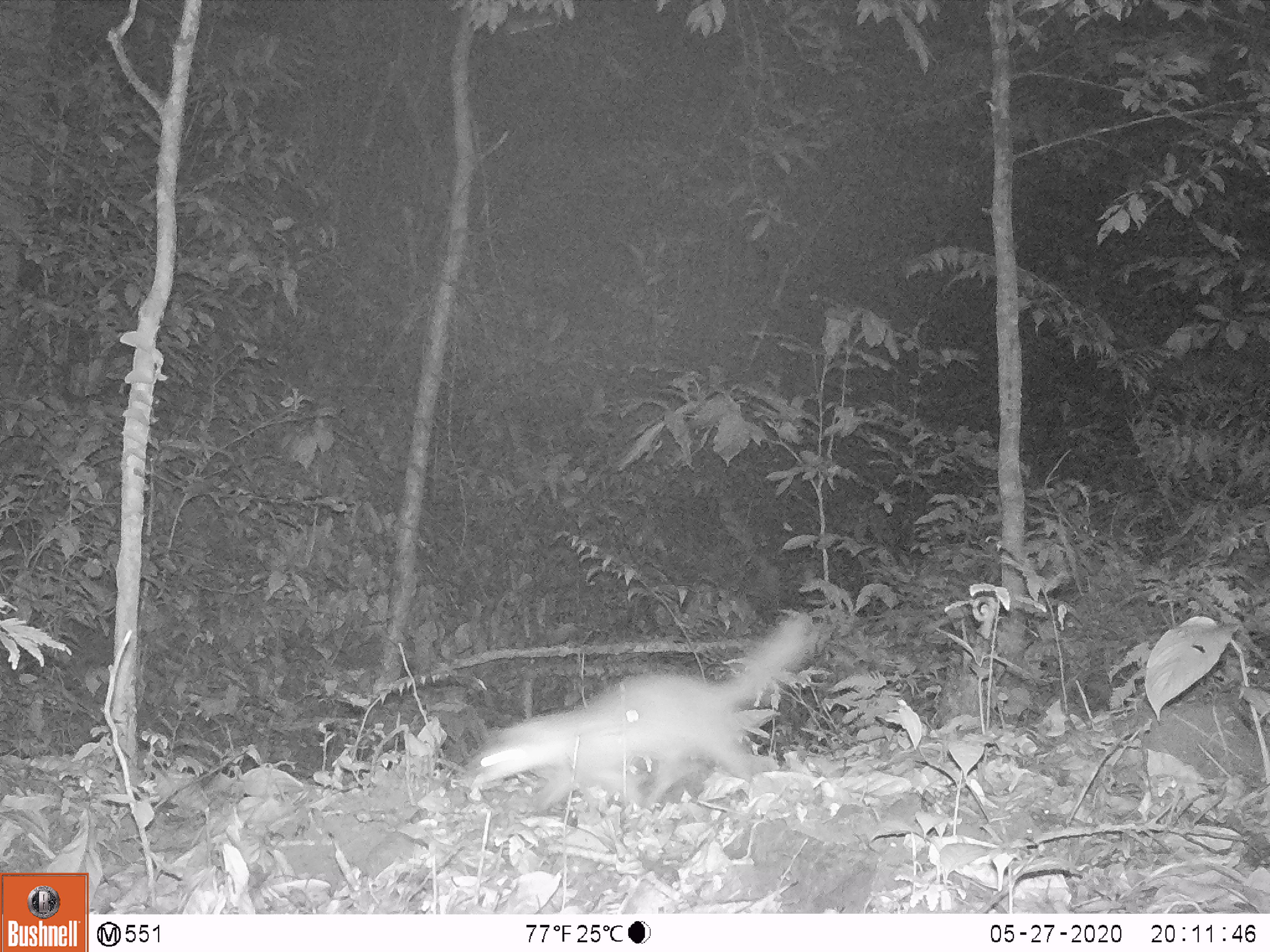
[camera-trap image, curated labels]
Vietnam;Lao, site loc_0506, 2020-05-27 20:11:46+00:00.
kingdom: Animalia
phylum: Chordata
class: Mammalia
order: Carnivora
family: Mustelidae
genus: Melogale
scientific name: Melogale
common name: ferret badger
Ferret badger (Melogale). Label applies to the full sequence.